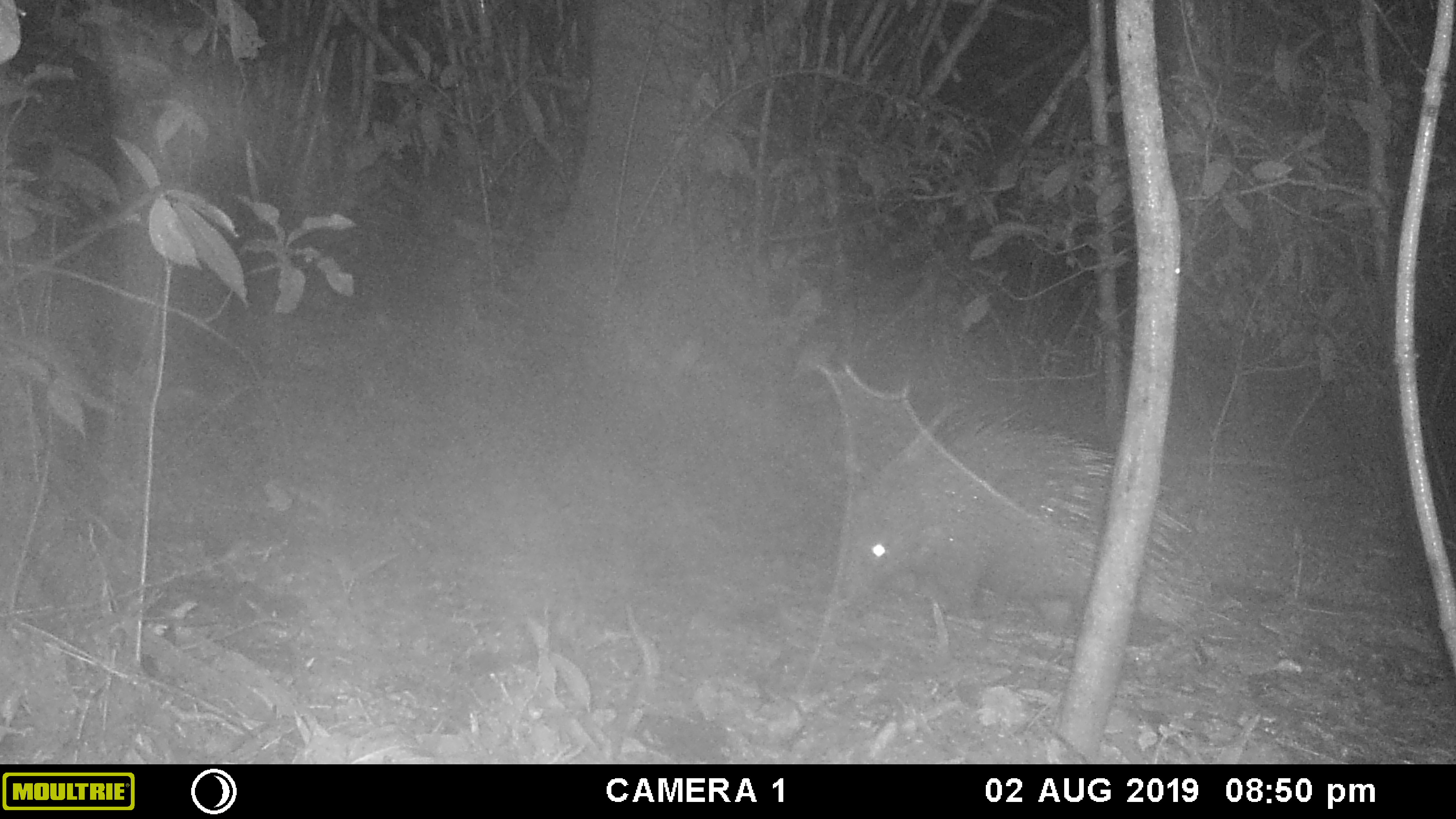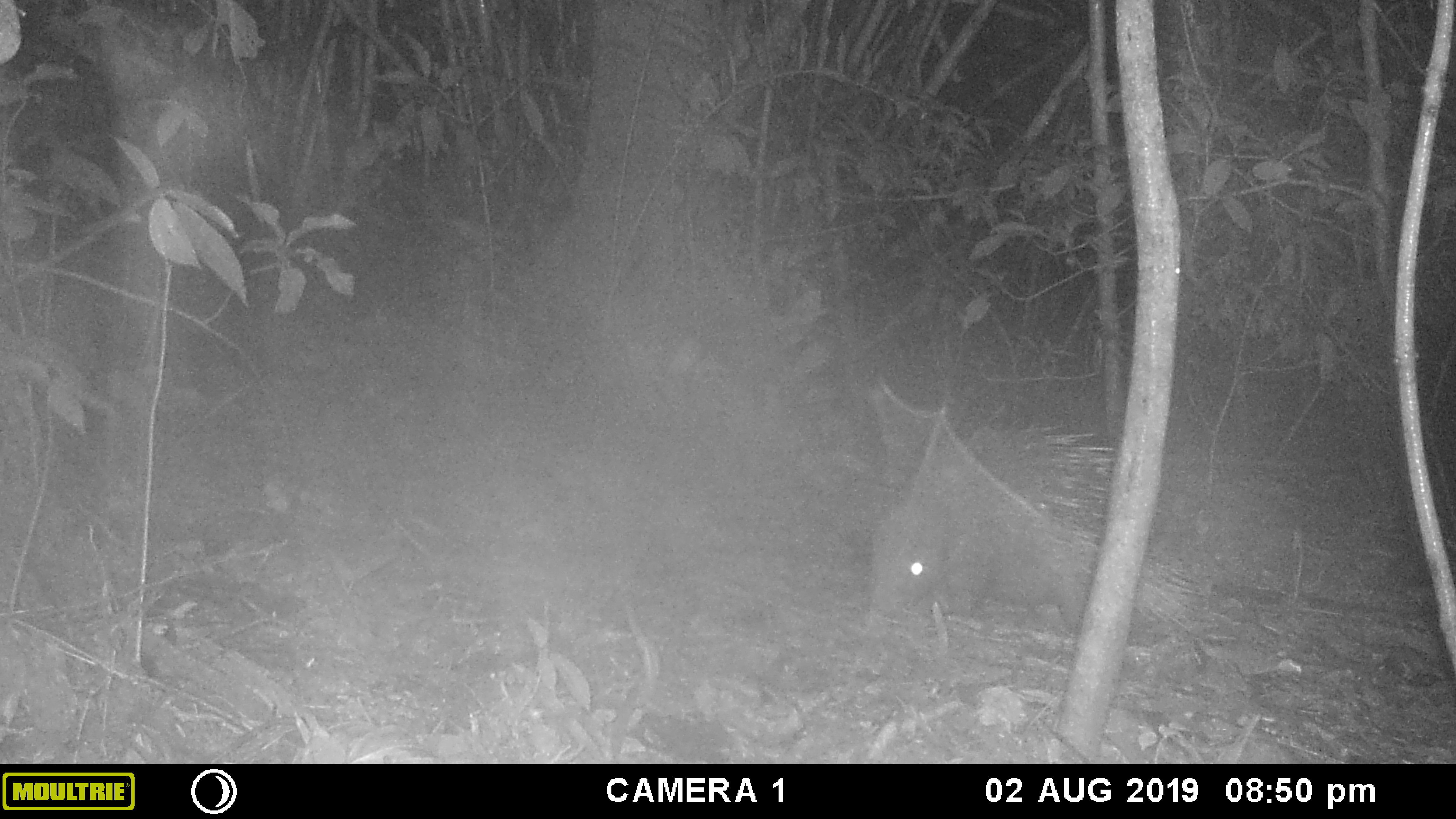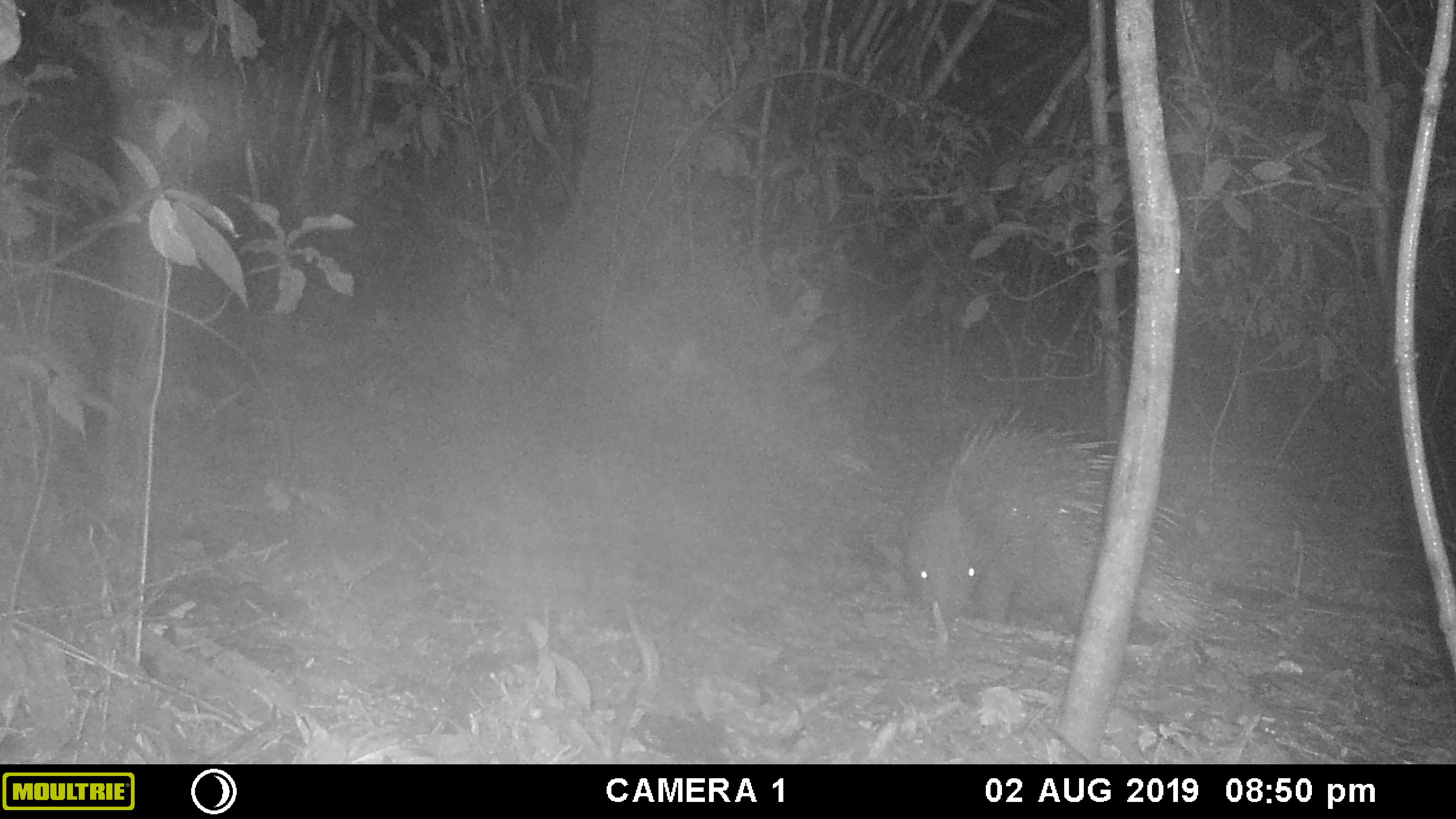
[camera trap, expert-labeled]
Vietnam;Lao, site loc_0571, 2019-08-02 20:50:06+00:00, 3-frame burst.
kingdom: Animalia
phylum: Chordata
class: Mammalia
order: Rodentia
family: Hystricidae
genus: Hystrix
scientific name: Hystrix brachyura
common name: malayan porcupine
Malayan porcupine (Hystrix brachyura). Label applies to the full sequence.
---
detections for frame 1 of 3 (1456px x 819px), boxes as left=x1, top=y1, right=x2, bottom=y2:
malayan porcupine: left=836, top=399, right=1209, bottom=631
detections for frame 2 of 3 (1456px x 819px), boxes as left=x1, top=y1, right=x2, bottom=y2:
malayan porcupine: left=869, top=421, right=1202, bottom=637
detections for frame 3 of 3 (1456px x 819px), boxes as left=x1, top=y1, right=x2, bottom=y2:
malayan porcupine: left=901, top=404, right=1209, bottom=631